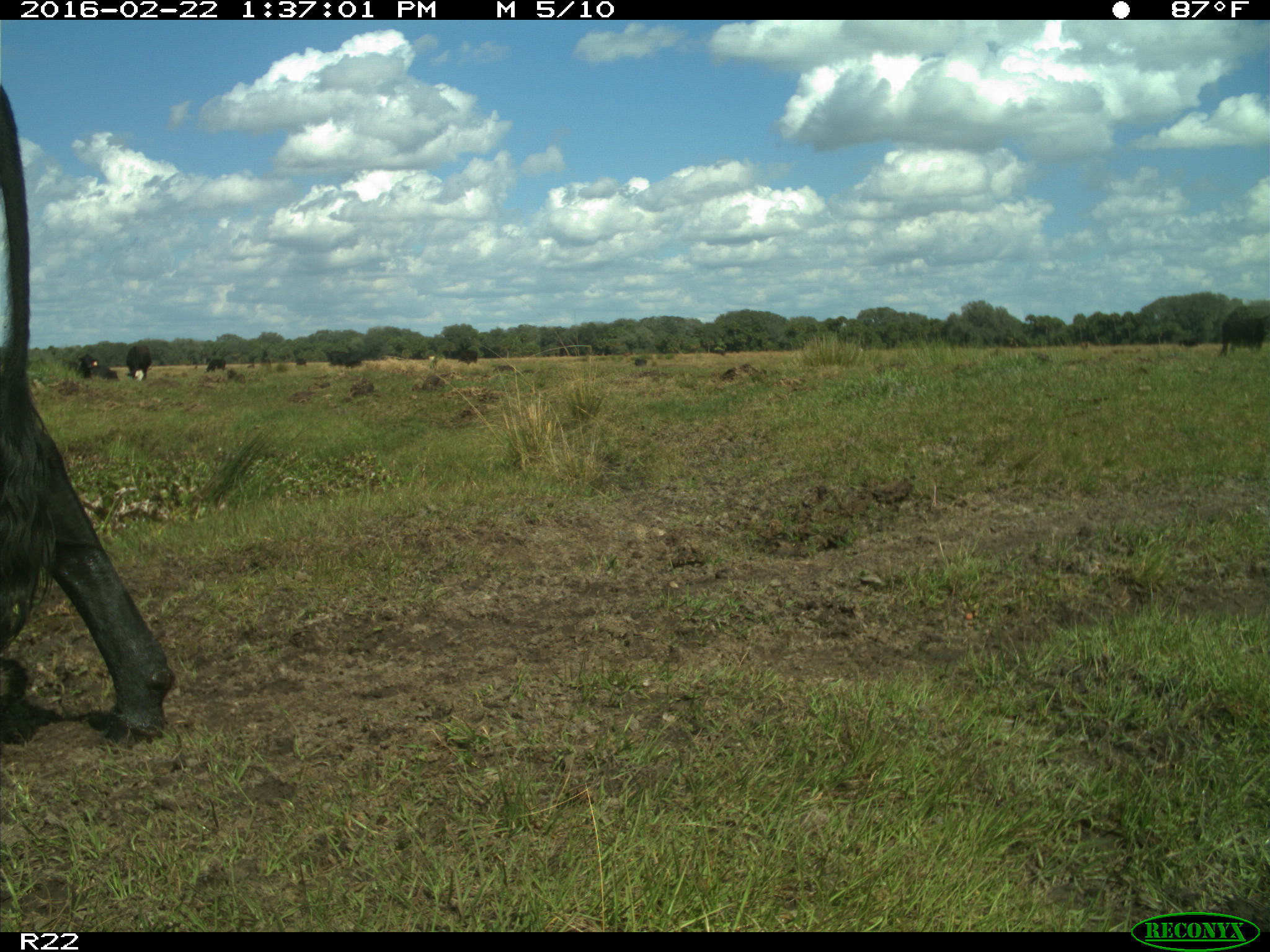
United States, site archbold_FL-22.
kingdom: Animalia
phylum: Chordata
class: Mammalia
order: Artiodactyla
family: Bovidae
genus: Bos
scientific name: Bos taurus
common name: domestic cow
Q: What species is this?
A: Bos taurus (domestic cow).